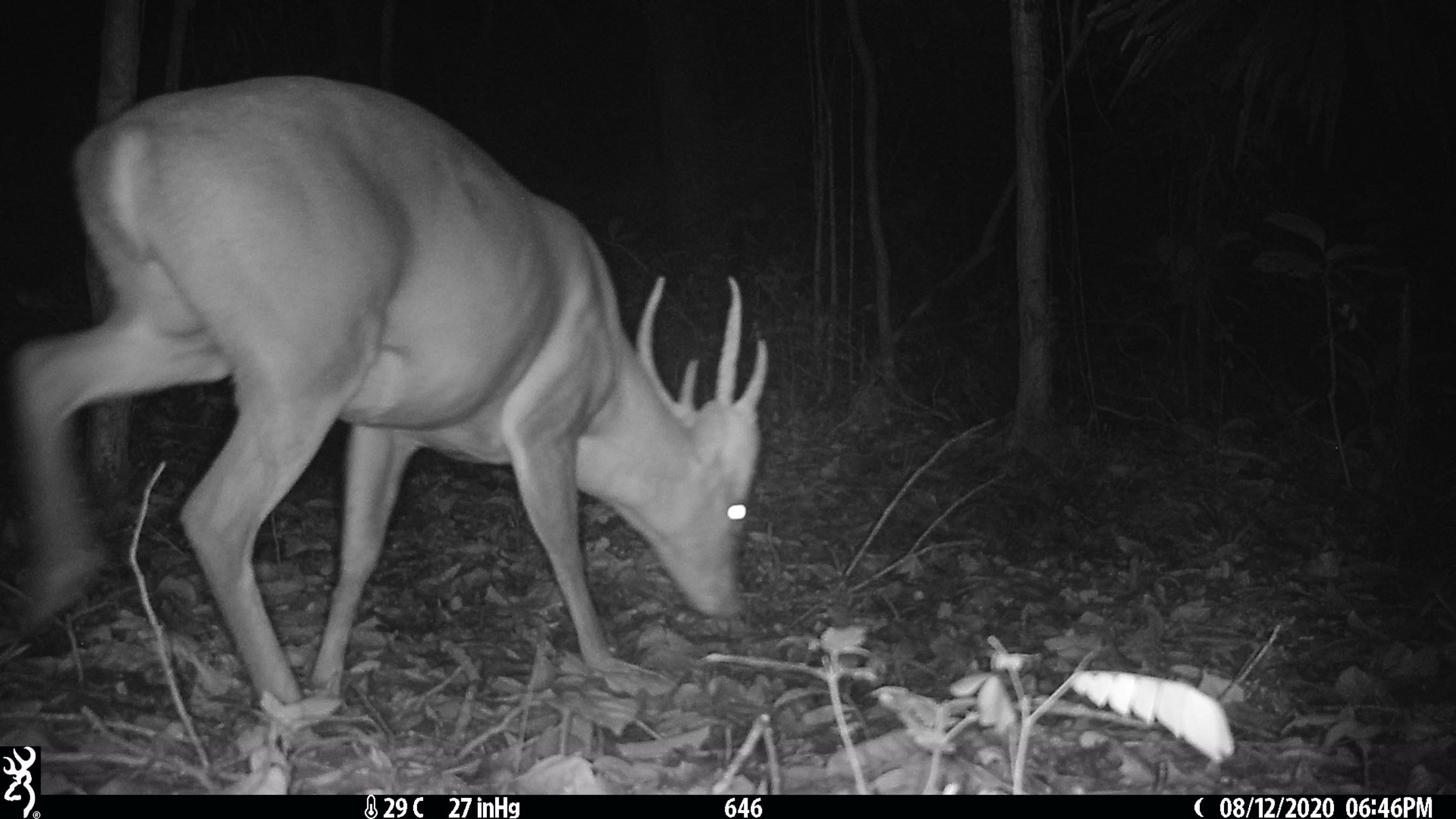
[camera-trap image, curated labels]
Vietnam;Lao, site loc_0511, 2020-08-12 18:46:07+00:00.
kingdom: Animalia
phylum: Chordata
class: Mammalia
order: Artiodactyla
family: Cervidae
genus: Muntiacus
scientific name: Muntiacus vuquangensis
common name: large-antlered muntjac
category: large antlered muntjac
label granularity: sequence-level